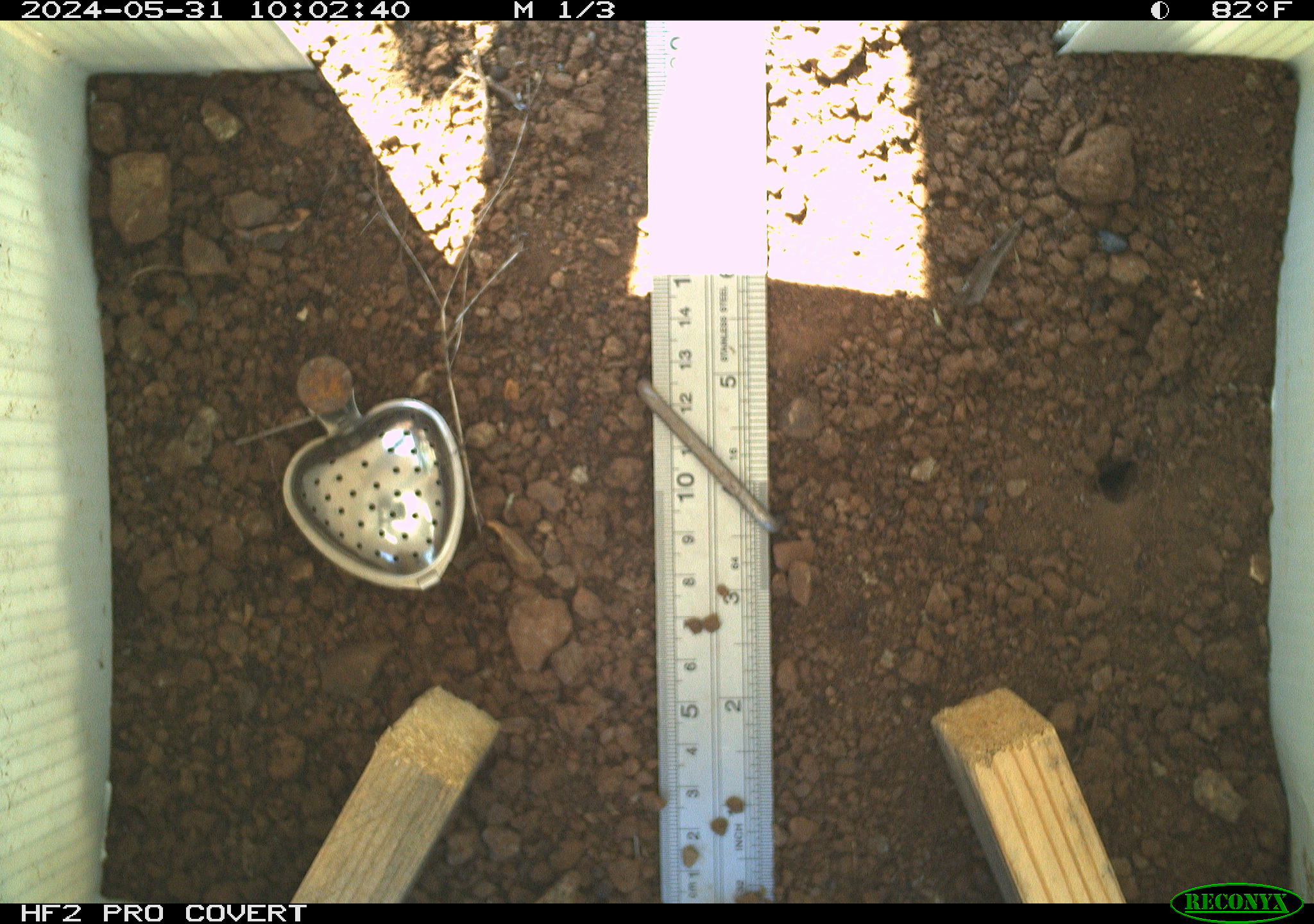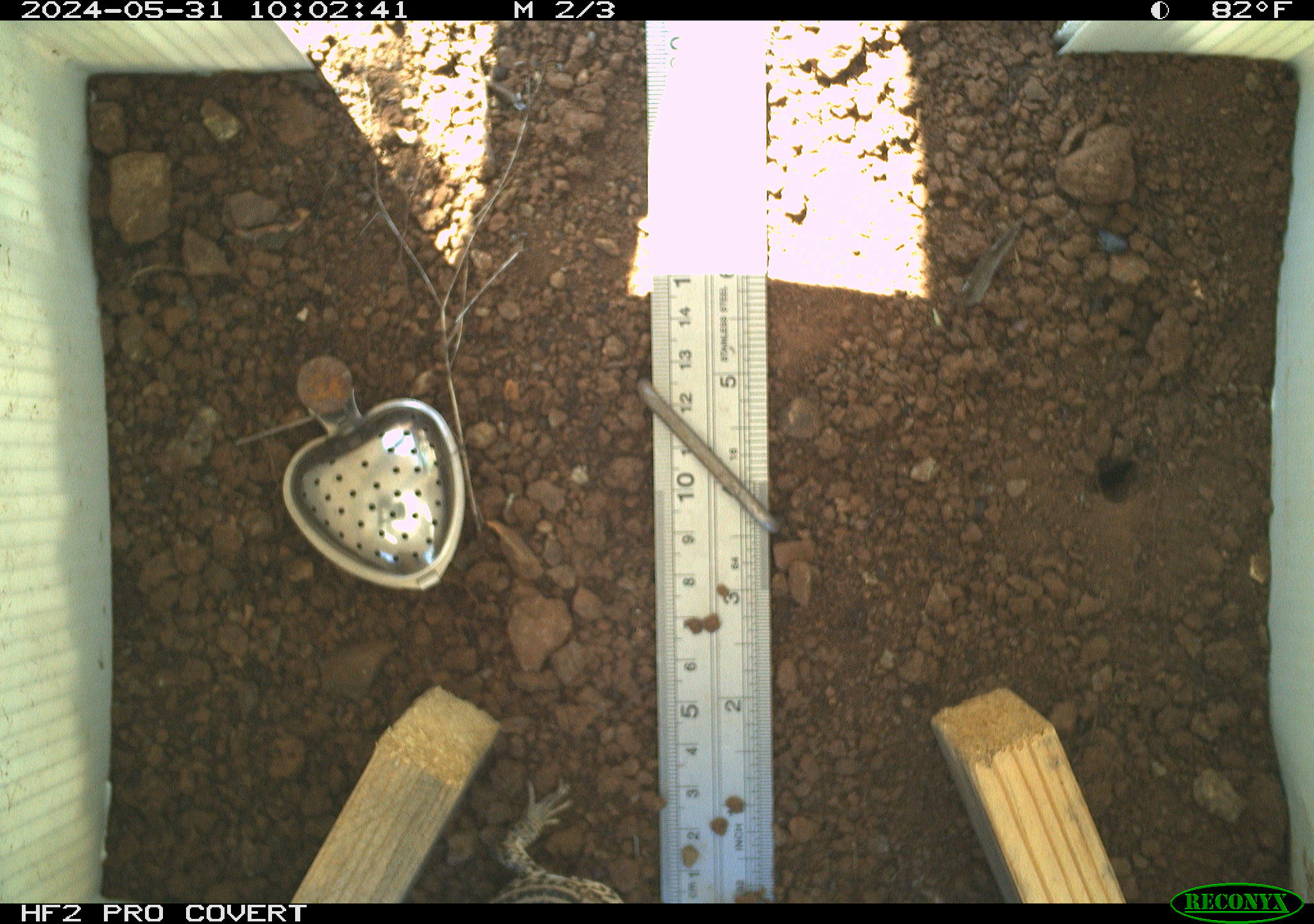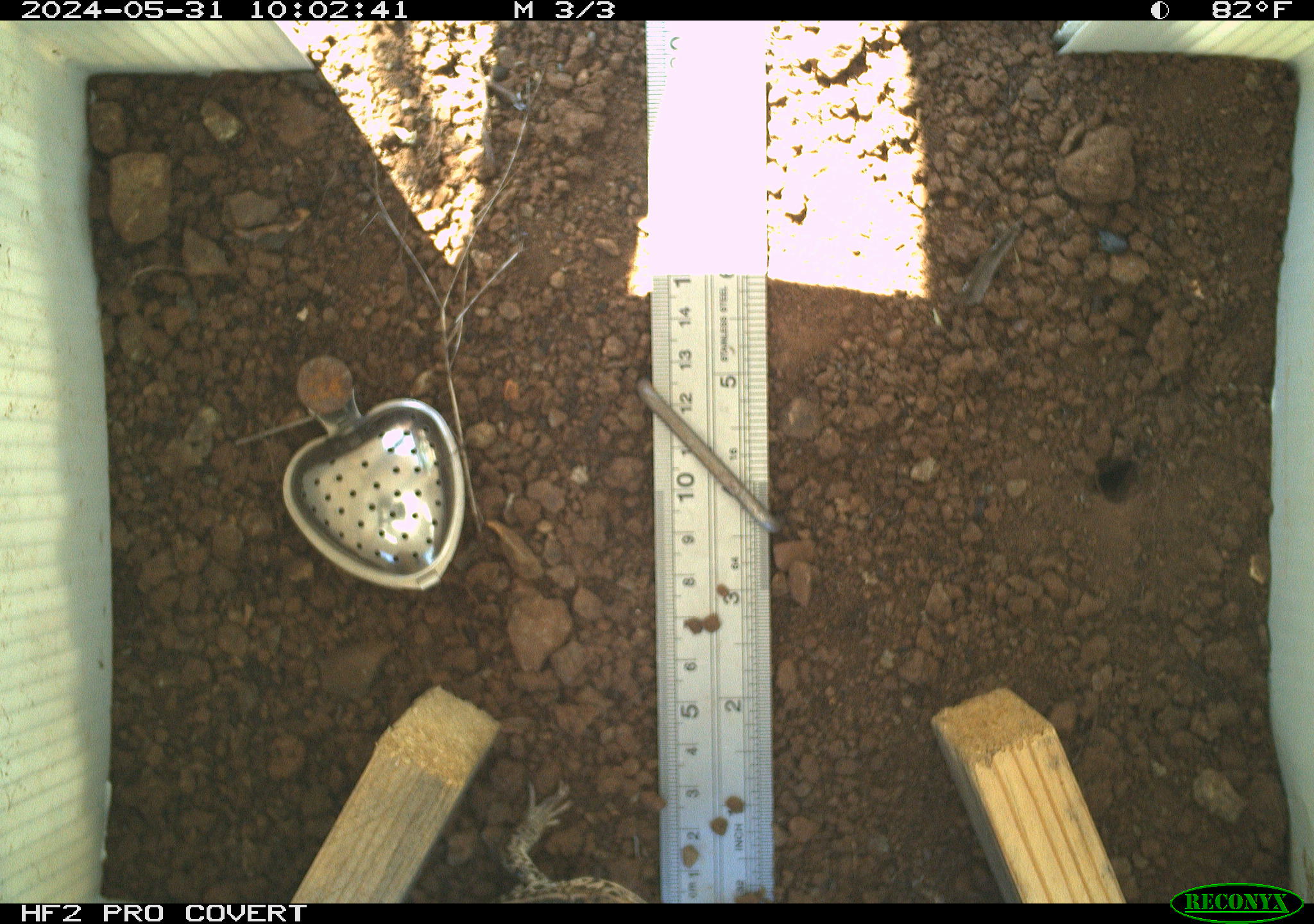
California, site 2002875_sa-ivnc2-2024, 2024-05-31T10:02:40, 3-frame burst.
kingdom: Animalia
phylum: Chordata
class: Reptilia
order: Squamata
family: Teiidae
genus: Aspidoscelis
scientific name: Aspidoscelis tigris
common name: western whiptail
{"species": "western whiptail (Aspidoscelis tigris)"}